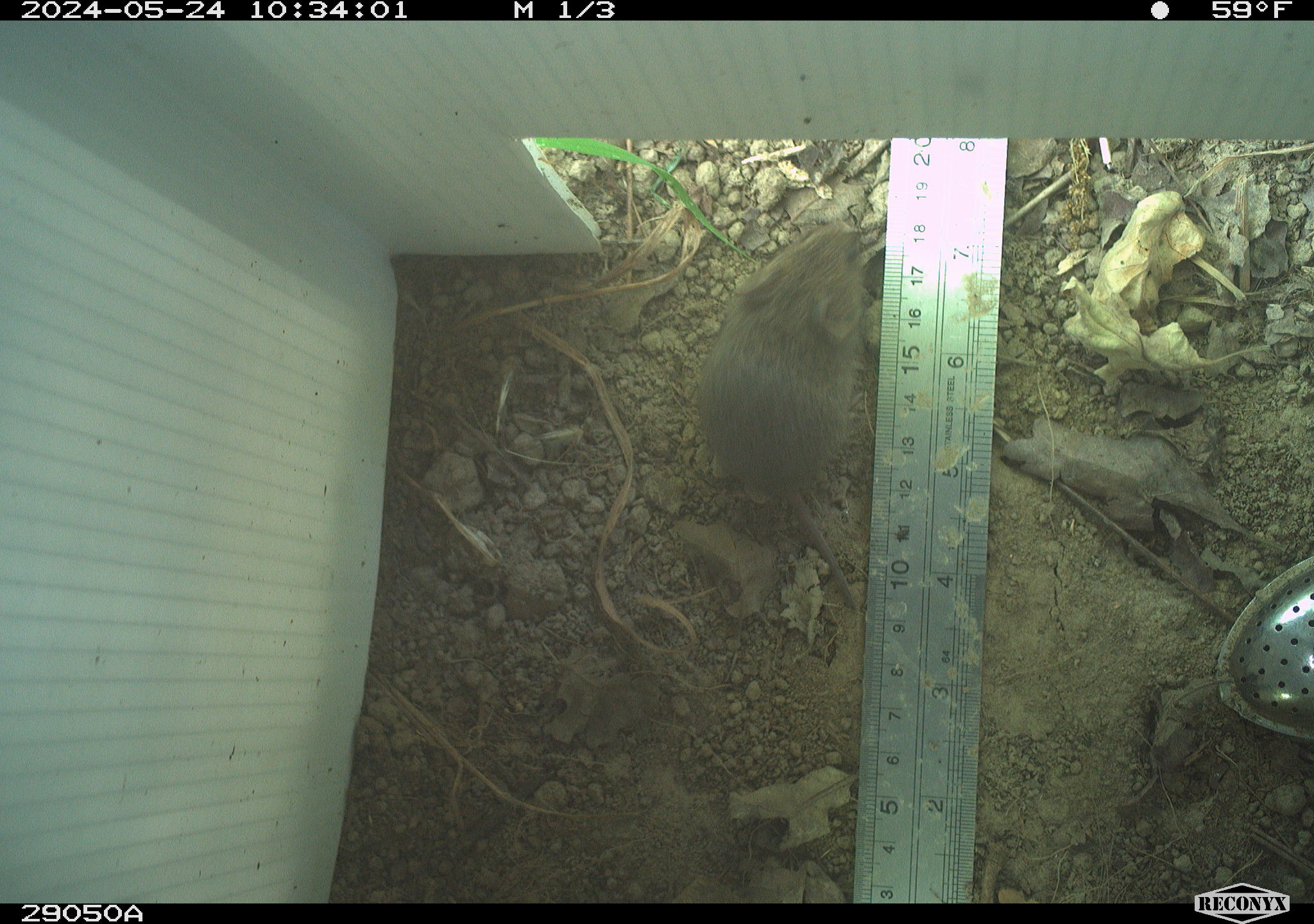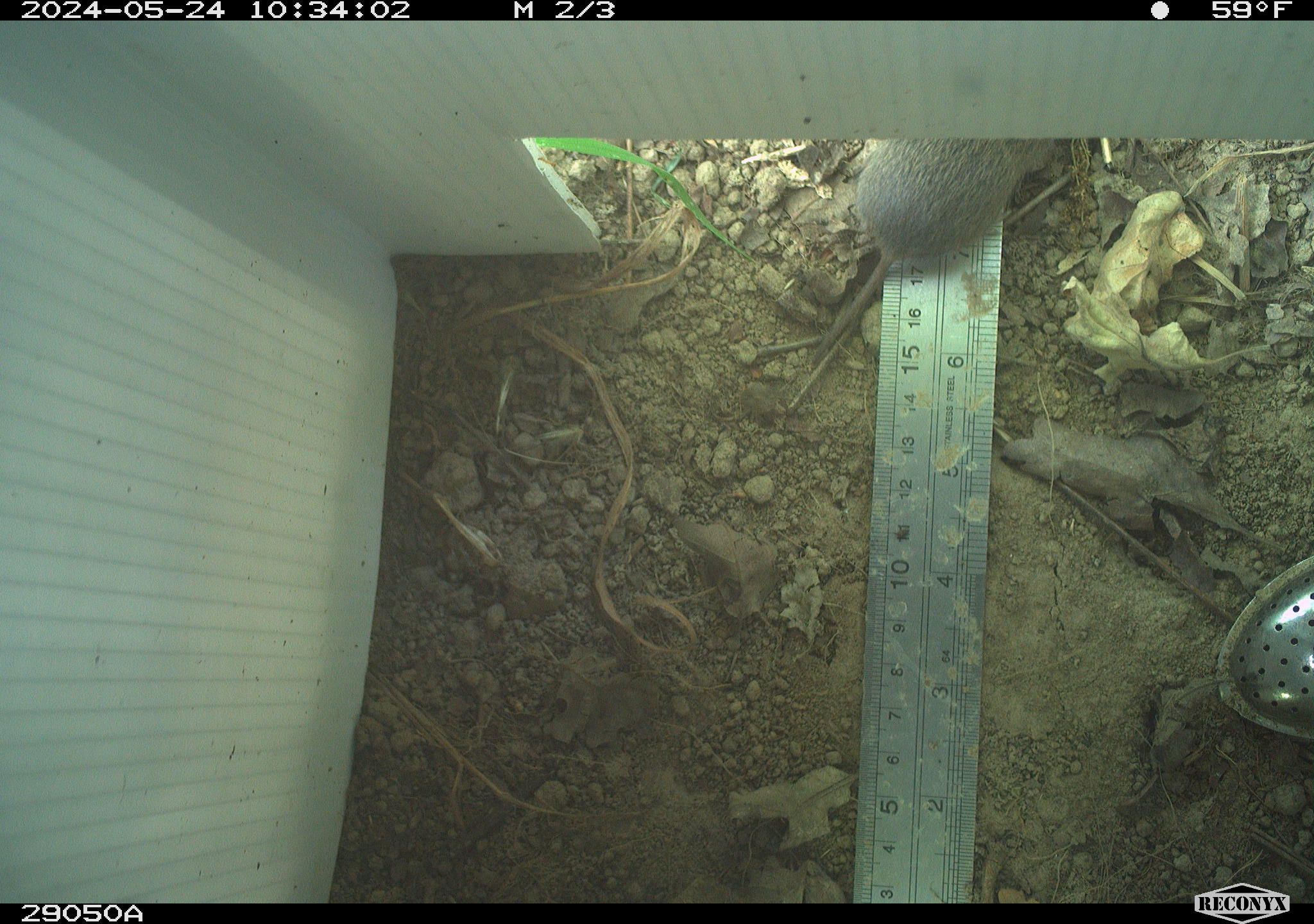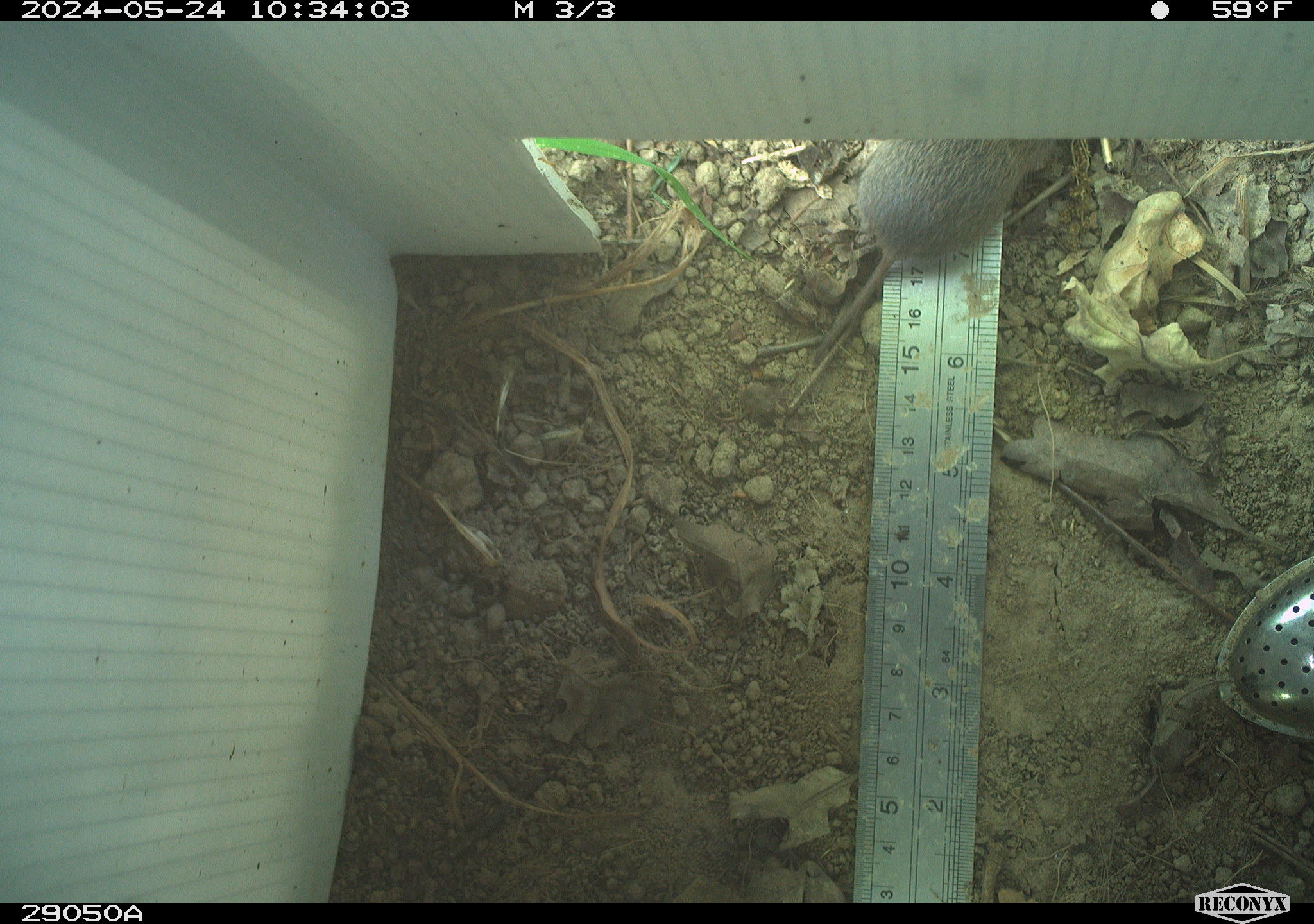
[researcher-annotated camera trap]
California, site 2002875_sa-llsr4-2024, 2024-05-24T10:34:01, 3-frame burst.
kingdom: Animalia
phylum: Chordata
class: Mammalia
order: Rodentia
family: Cricetidae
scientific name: Arvicolinae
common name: voles, lemmings, and muskrats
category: arvicolinae subfamily